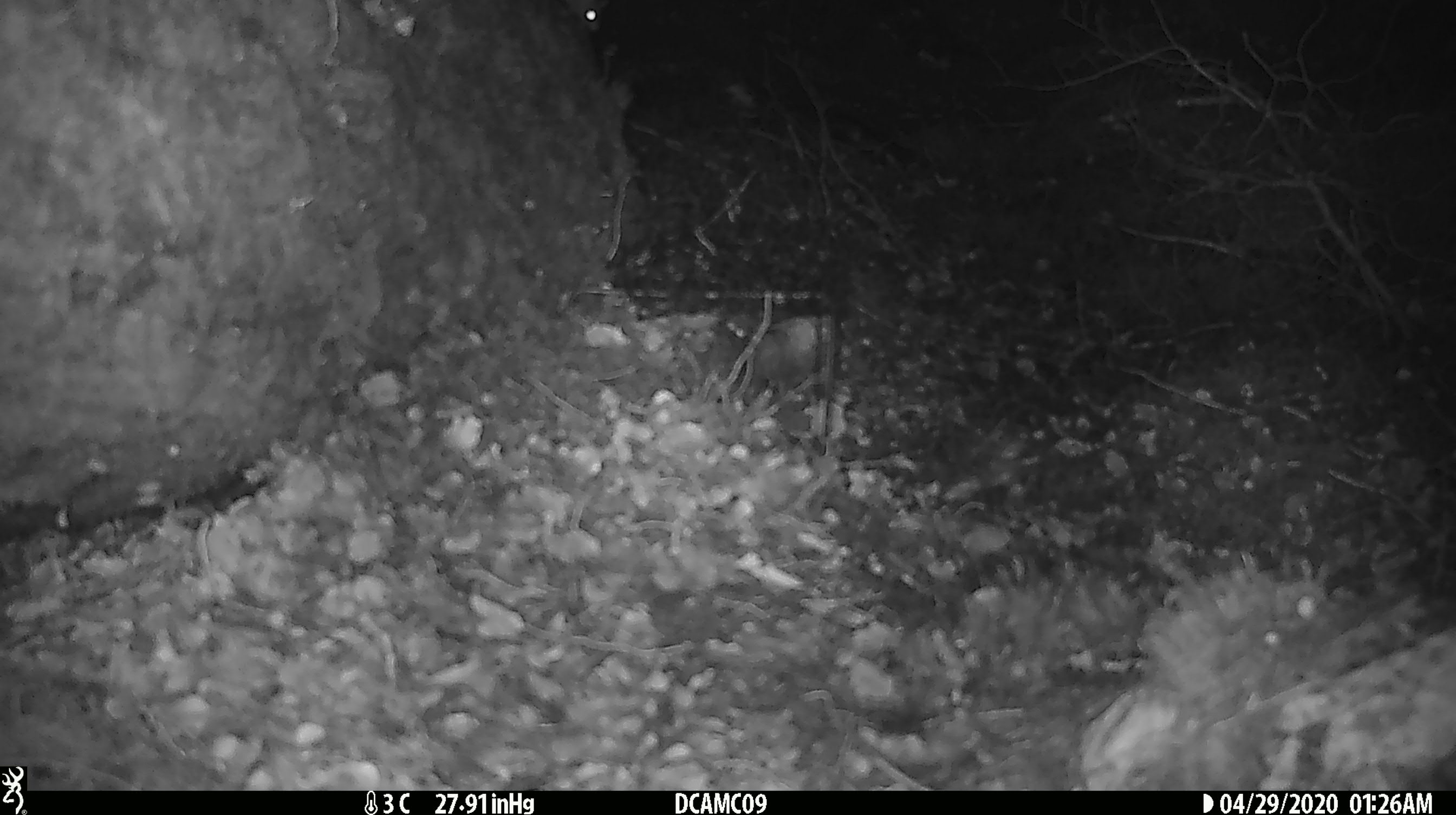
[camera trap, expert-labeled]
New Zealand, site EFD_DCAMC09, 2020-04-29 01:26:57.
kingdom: Animalia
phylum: Chordata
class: Mammalia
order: Rodentia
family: Muridae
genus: Mus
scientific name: Mus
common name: mouse